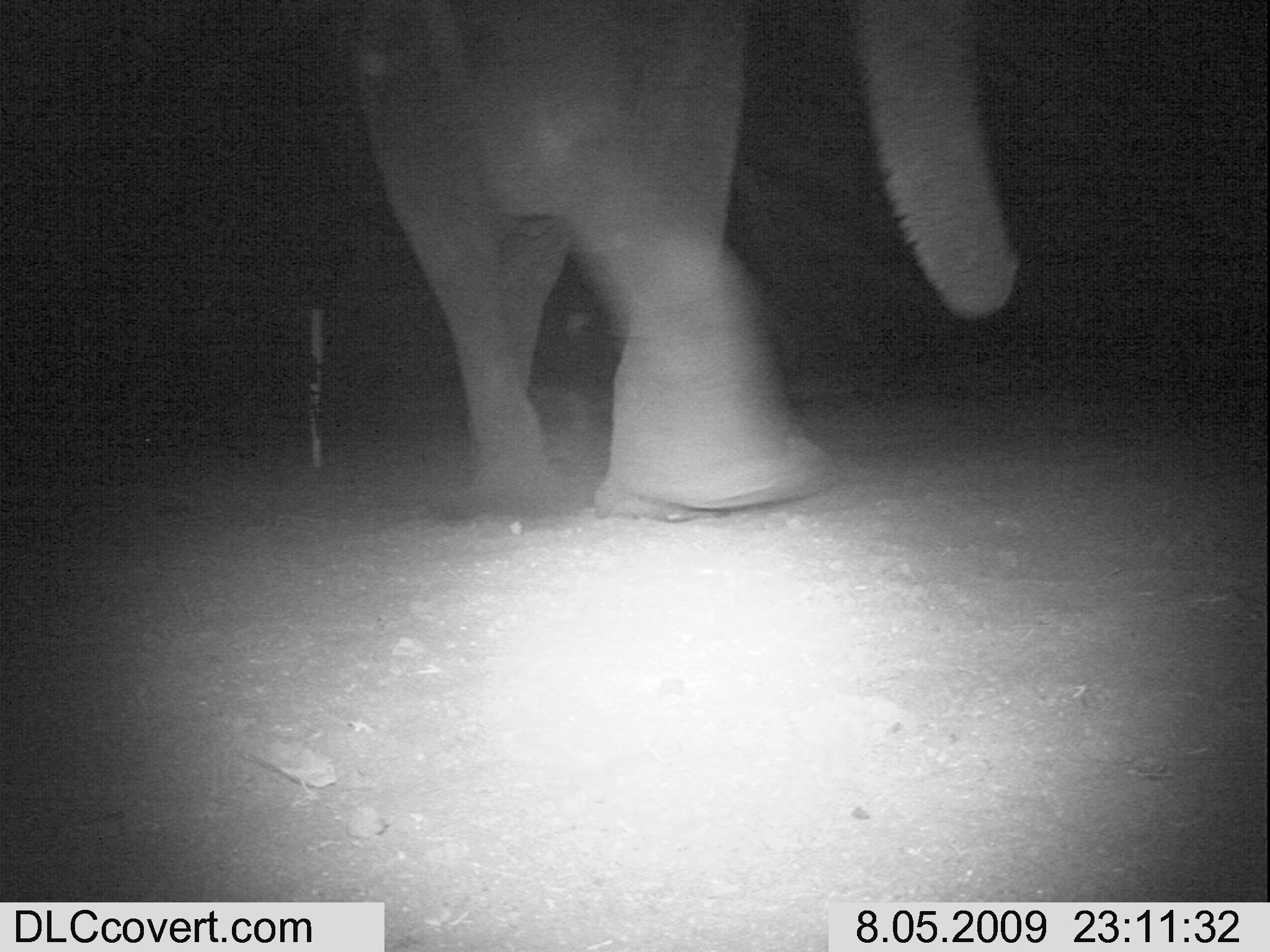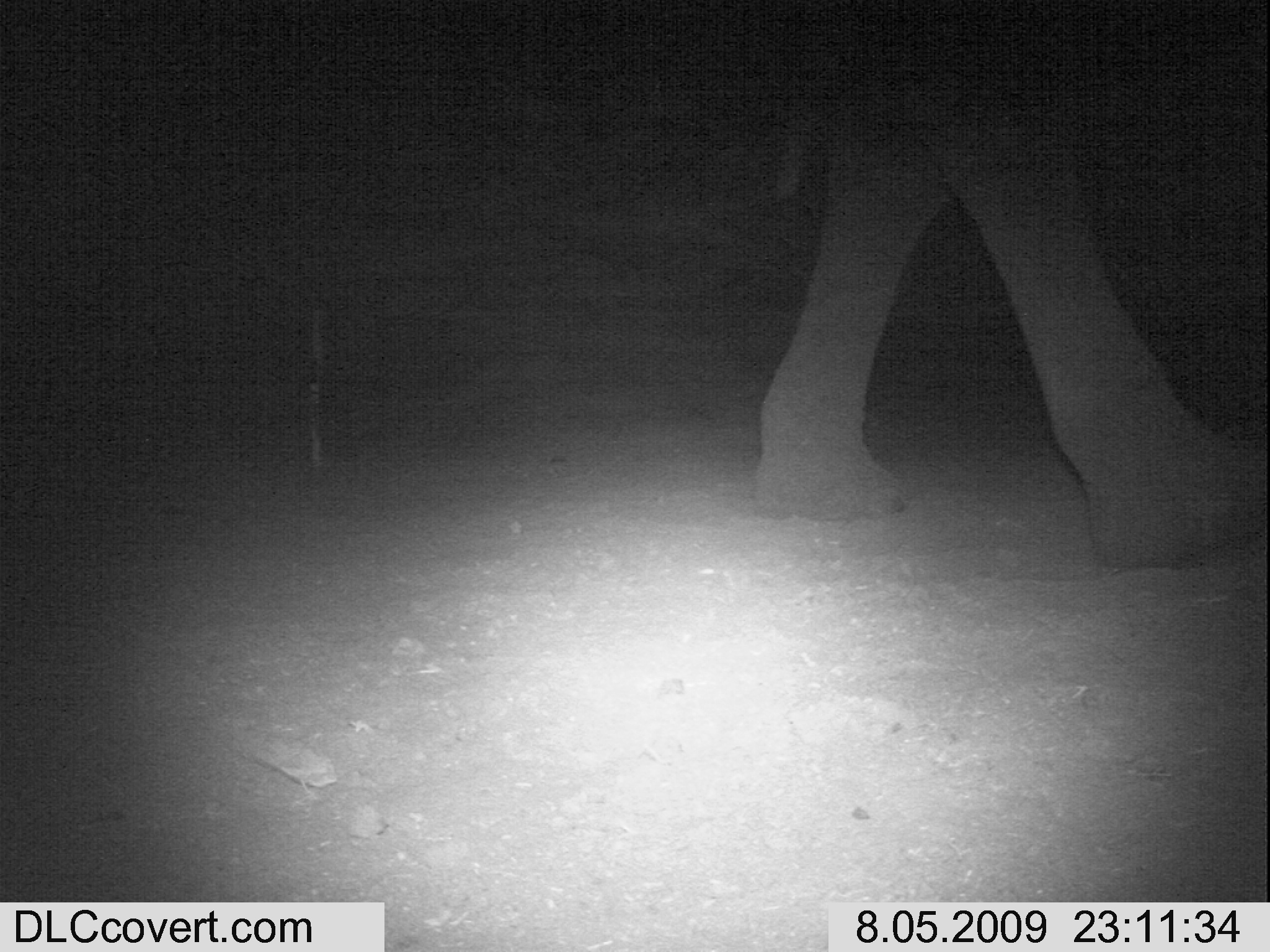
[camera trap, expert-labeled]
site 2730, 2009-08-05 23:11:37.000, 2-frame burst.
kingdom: Animalia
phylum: Chordata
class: Mammalia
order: Proboscidea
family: Elephantidae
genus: Loxodonta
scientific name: Loxodonta africana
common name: african bush elephant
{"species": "Loxodonta africana (african bush elephant)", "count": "1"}